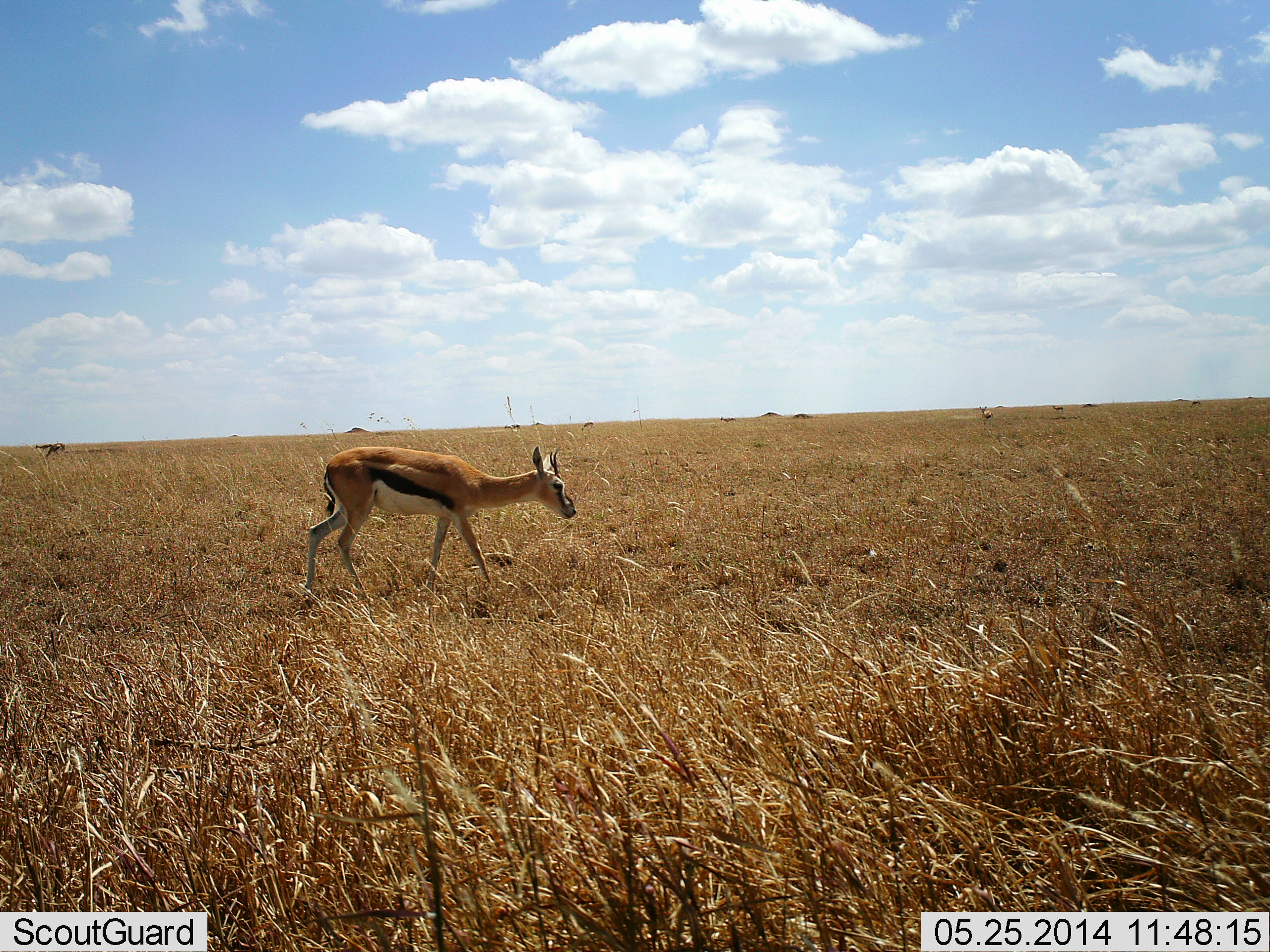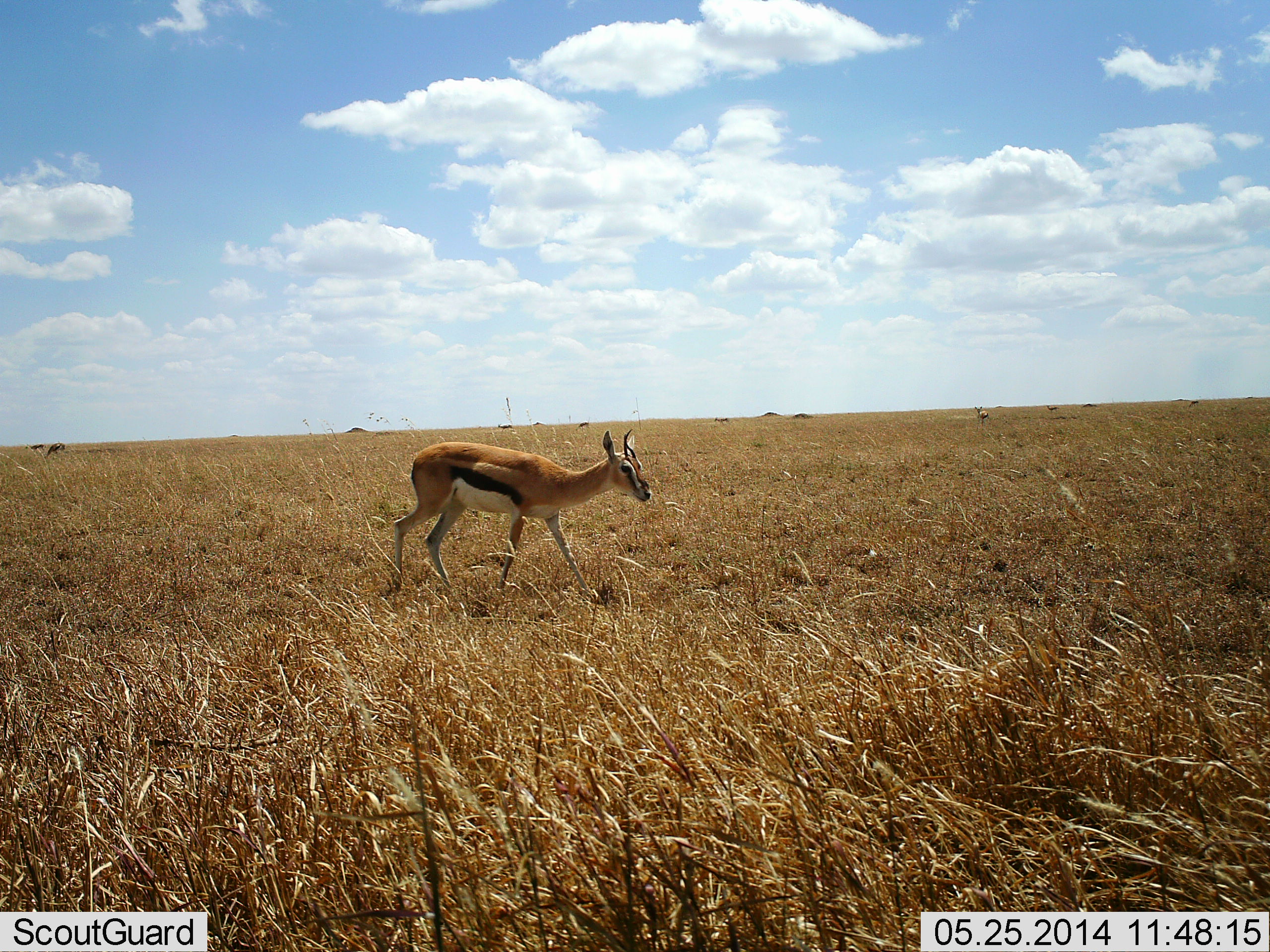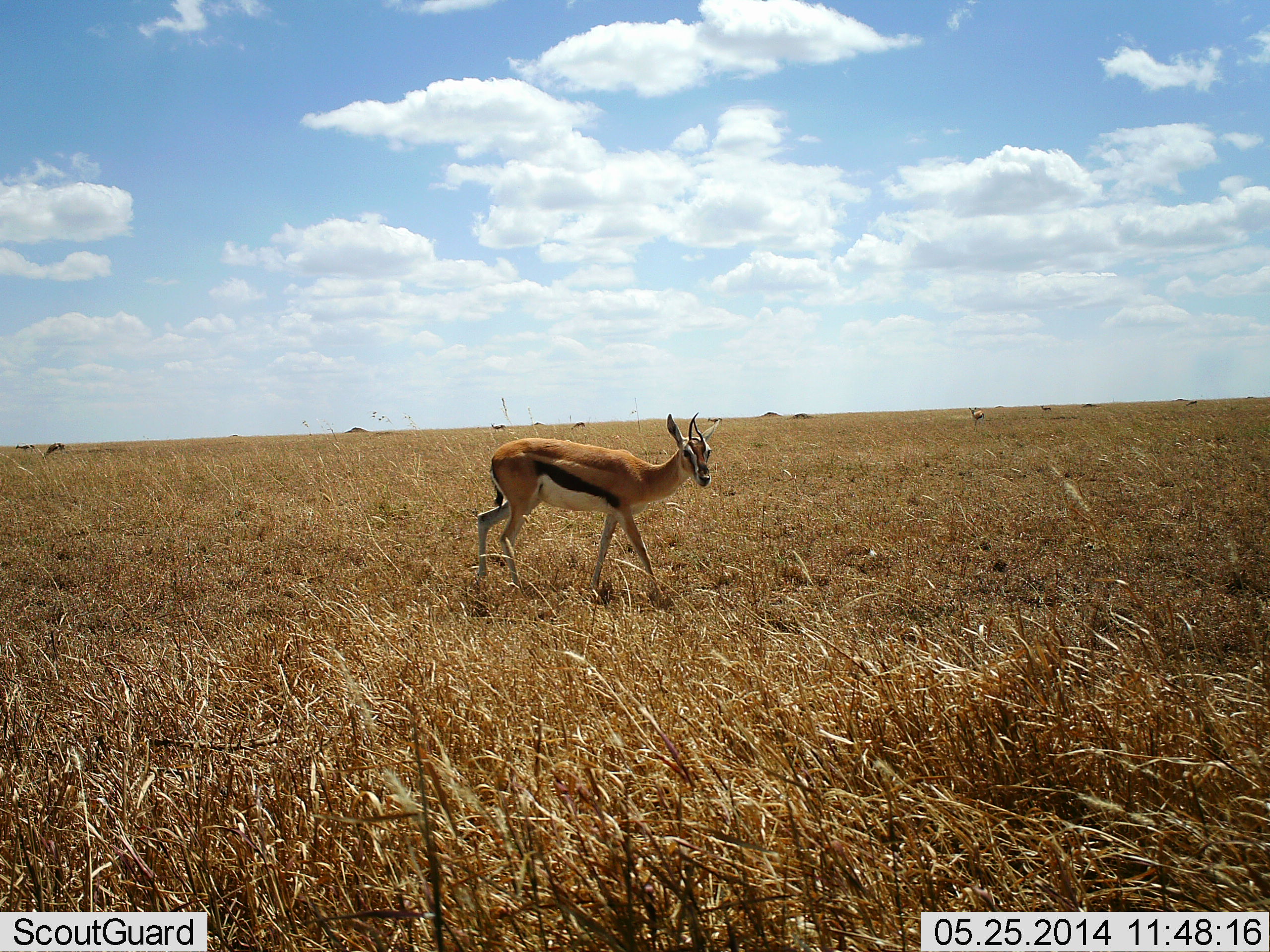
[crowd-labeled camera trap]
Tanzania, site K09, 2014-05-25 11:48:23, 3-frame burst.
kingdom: Animalia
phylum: Chordata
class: Mammalia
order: Artiodactyla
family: Bovidae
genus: Eudorcas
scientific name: Eudorcas thomsonii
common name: thomson's gazelle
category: gazellethomsons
Gazellethomsons (thomson's gazelle) (Eudorcas thomsonii), count 1. Behavior (volunteer vote fractions): standing 0%, resting 0%, moving 100%, interacting 0%. Young present (vote fraction): 10%. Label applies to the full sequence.